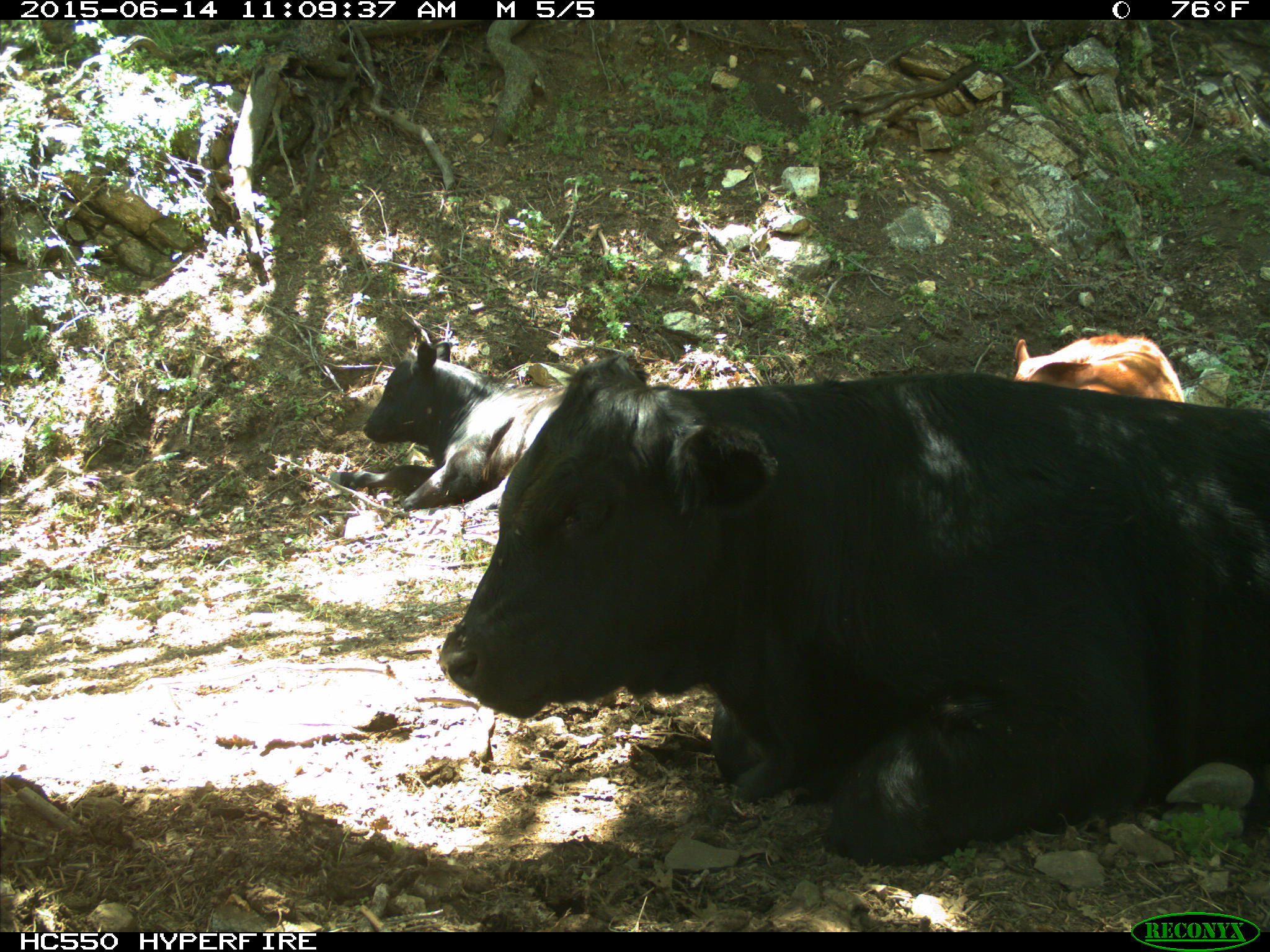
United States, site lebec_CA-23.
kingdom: Animalia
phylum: Chordata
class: Mammalia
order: Artiodactyla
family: Bovidae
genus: Bos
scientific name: Bos taurus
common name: domestic cow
Bos taurus (domestic cow).